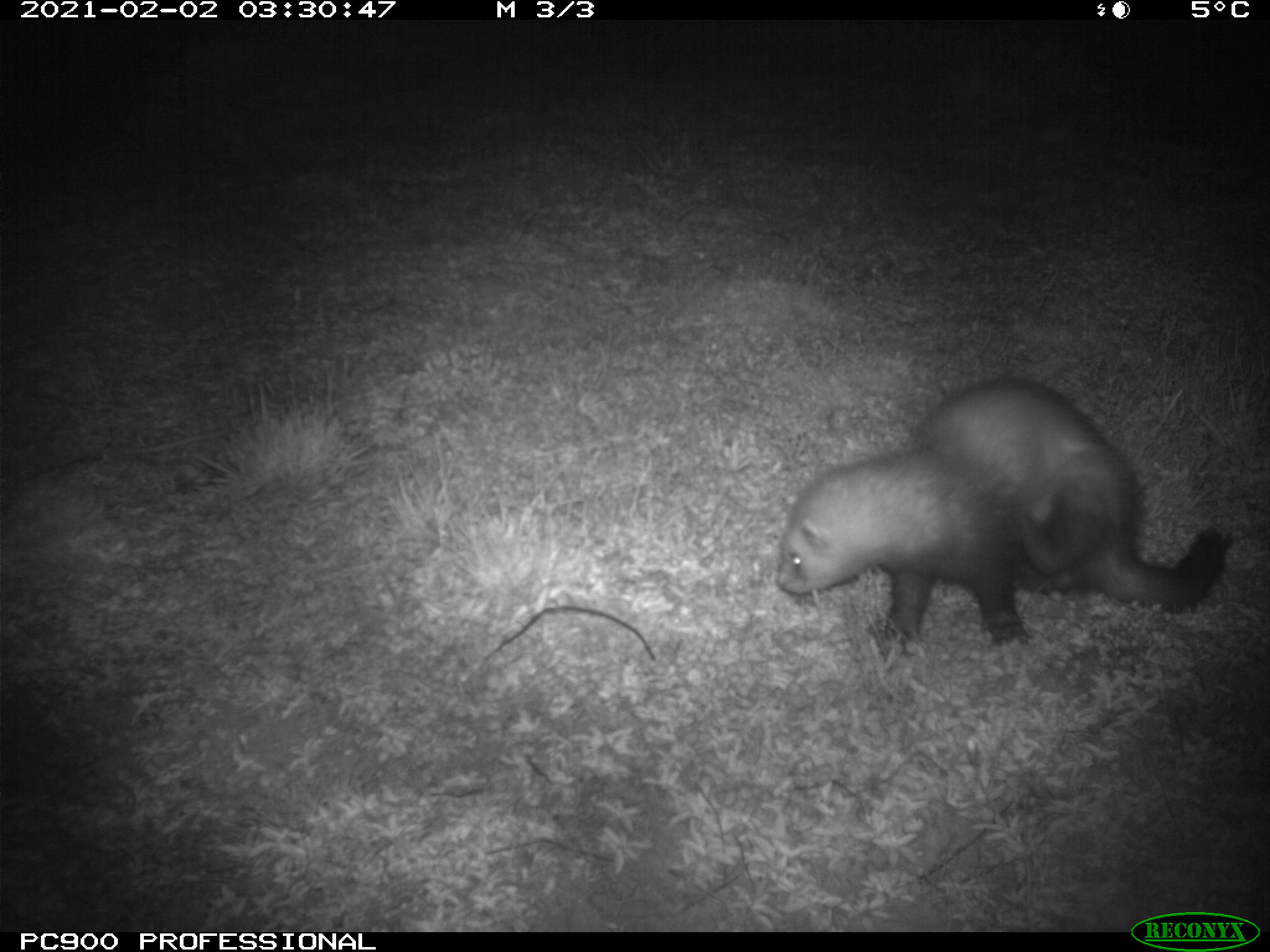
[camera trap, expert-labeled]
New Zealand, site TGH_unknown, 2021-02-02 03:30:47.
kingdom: Animalia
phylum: Chordata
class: Mammalia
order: Carnivora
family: Mustelidae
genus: Mustela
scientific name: Mustela furo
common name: ferret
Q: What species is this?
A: Ferret (Mustela furo).